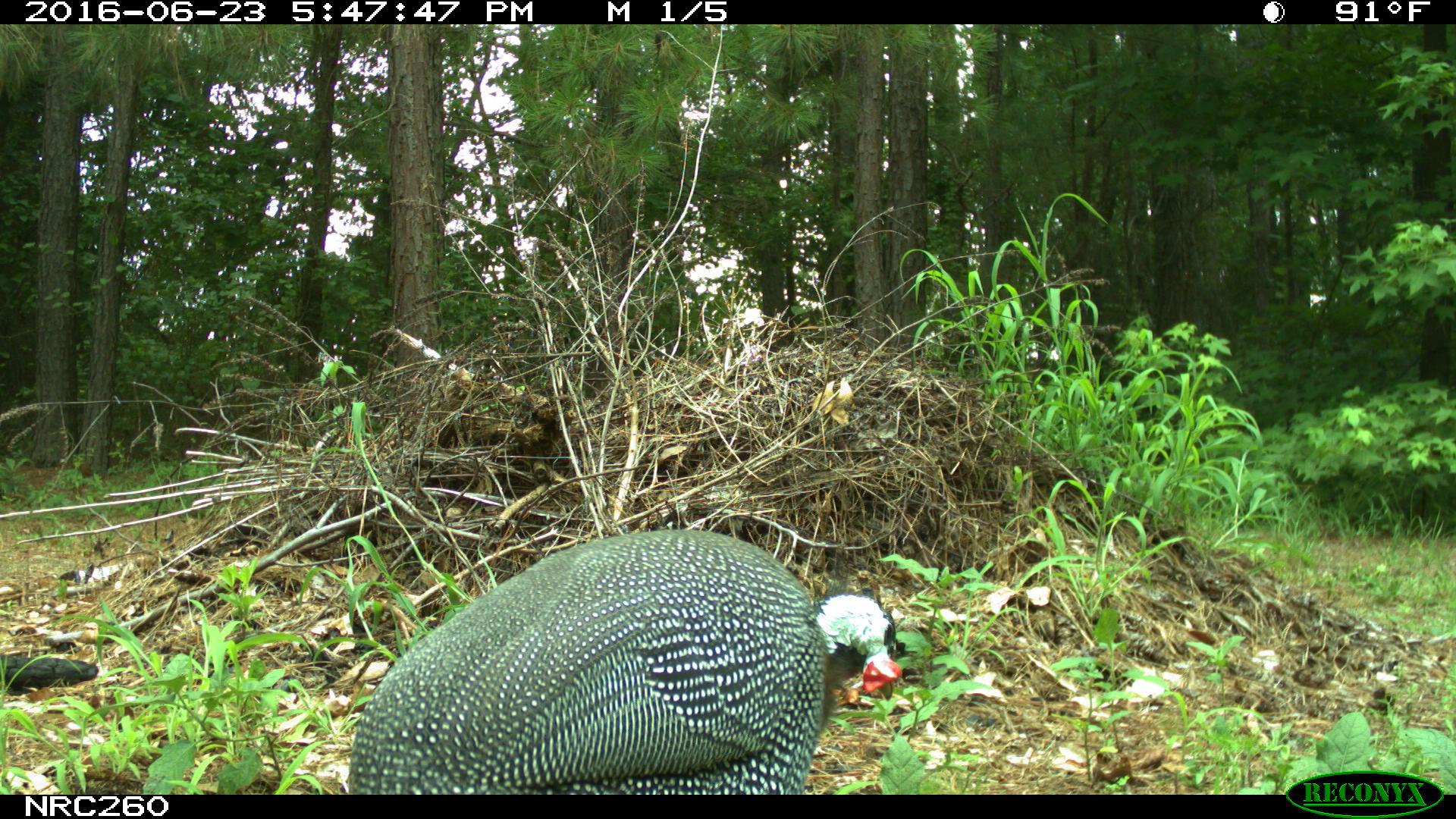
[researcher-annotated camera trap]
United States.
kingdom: Animalia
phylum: Chordata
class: Aves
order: Galliformes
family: Phasianidae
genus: Meleagris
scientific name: Meleagris gallopavo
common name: wild turkey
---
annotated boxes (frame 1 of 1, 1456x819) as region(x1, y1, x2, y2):
Wild Turkey: region(357, 520, 910, 799)